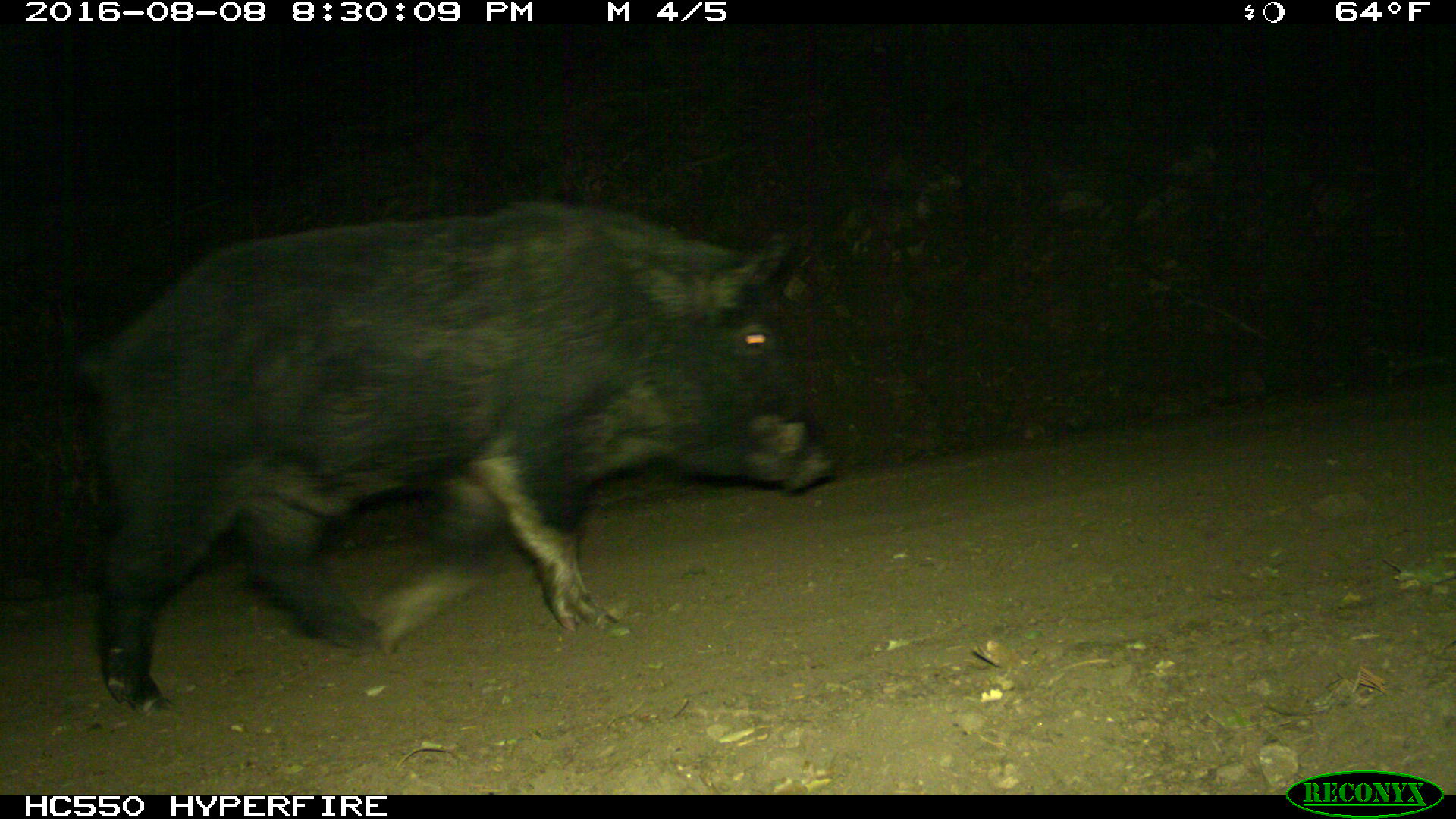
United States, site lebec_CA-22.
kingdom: Animalia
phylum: Chordata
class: Mammalia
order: Artiodactyla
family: Suidae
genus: Sus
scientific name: Sus scrofa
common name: wild boar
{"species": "Sus scrofa (wild boar)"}